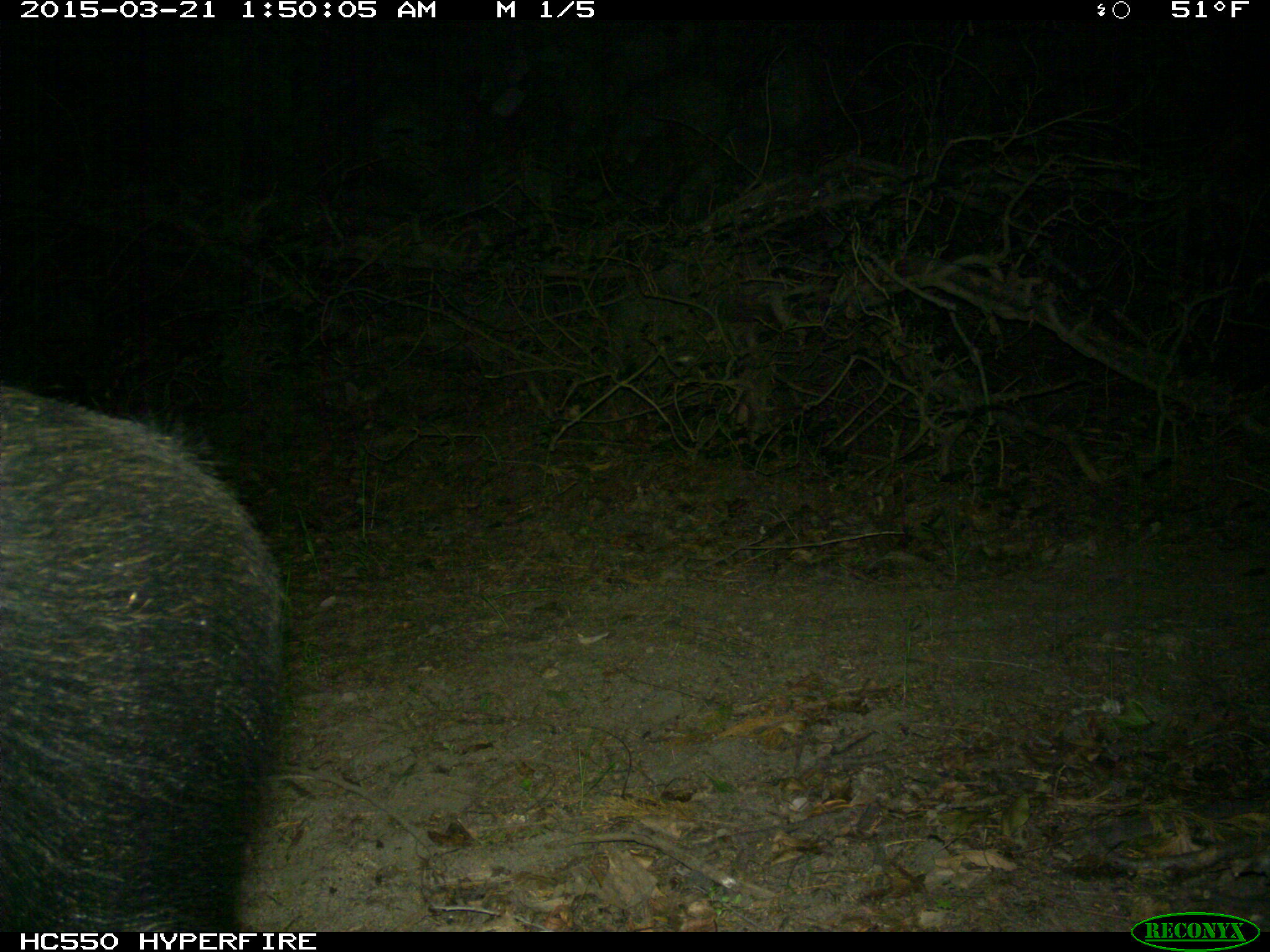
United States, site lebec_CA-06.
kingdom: Animalia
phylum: Chordata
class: Mammalia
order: Artiodactyla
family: Suidae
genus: Sus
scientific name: Sus scrofa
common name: wild boar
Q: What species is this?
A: Sus scrofa (wild boar).